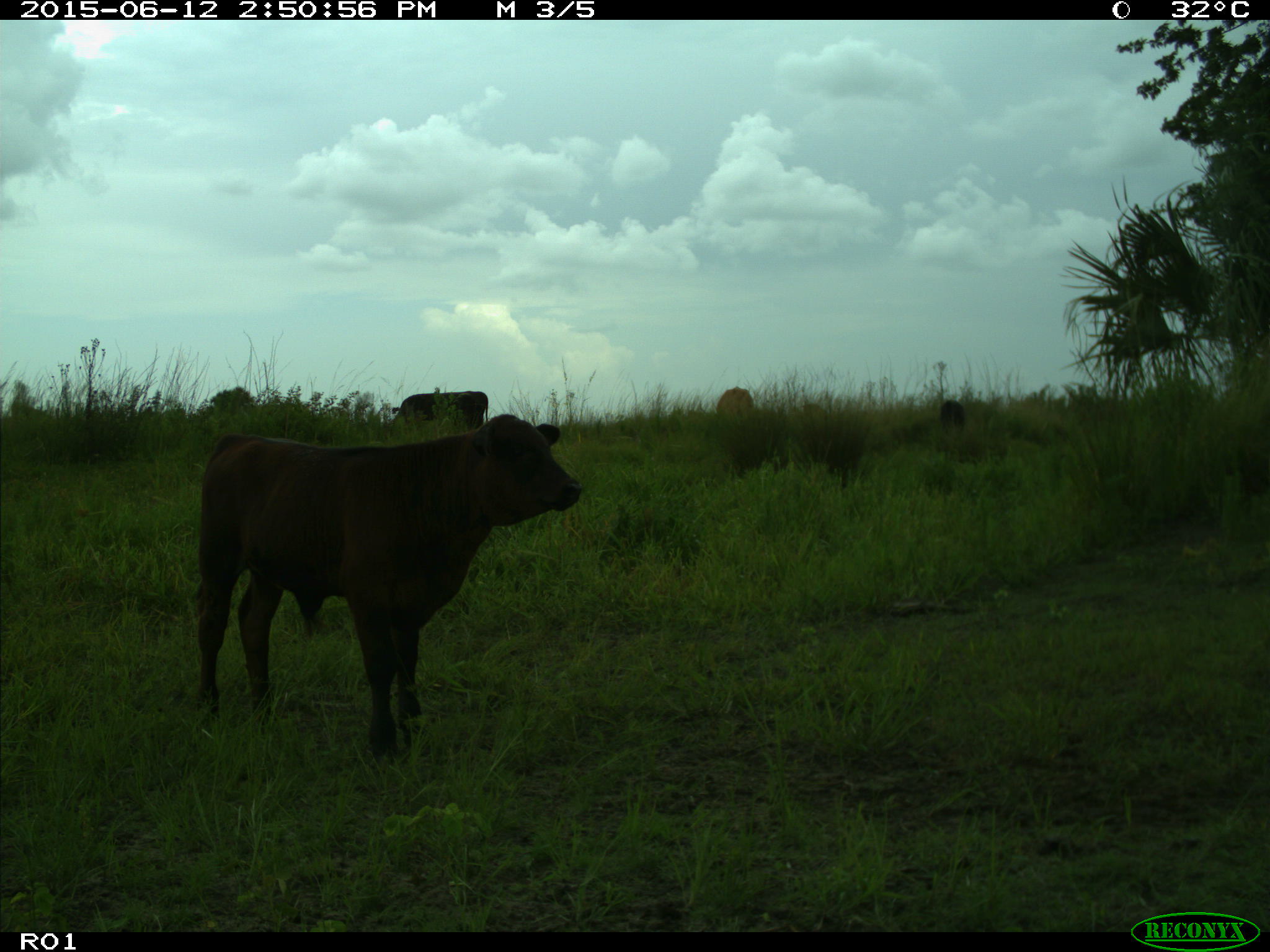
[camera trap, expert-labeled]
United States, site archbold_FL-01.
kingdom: Animalia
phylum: Chordata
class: Mammalia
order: Artiodactyla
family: Bovidae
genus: Bos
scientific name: Bos taurus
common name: domestic cow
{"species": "Bos taurus (domestic cow)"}